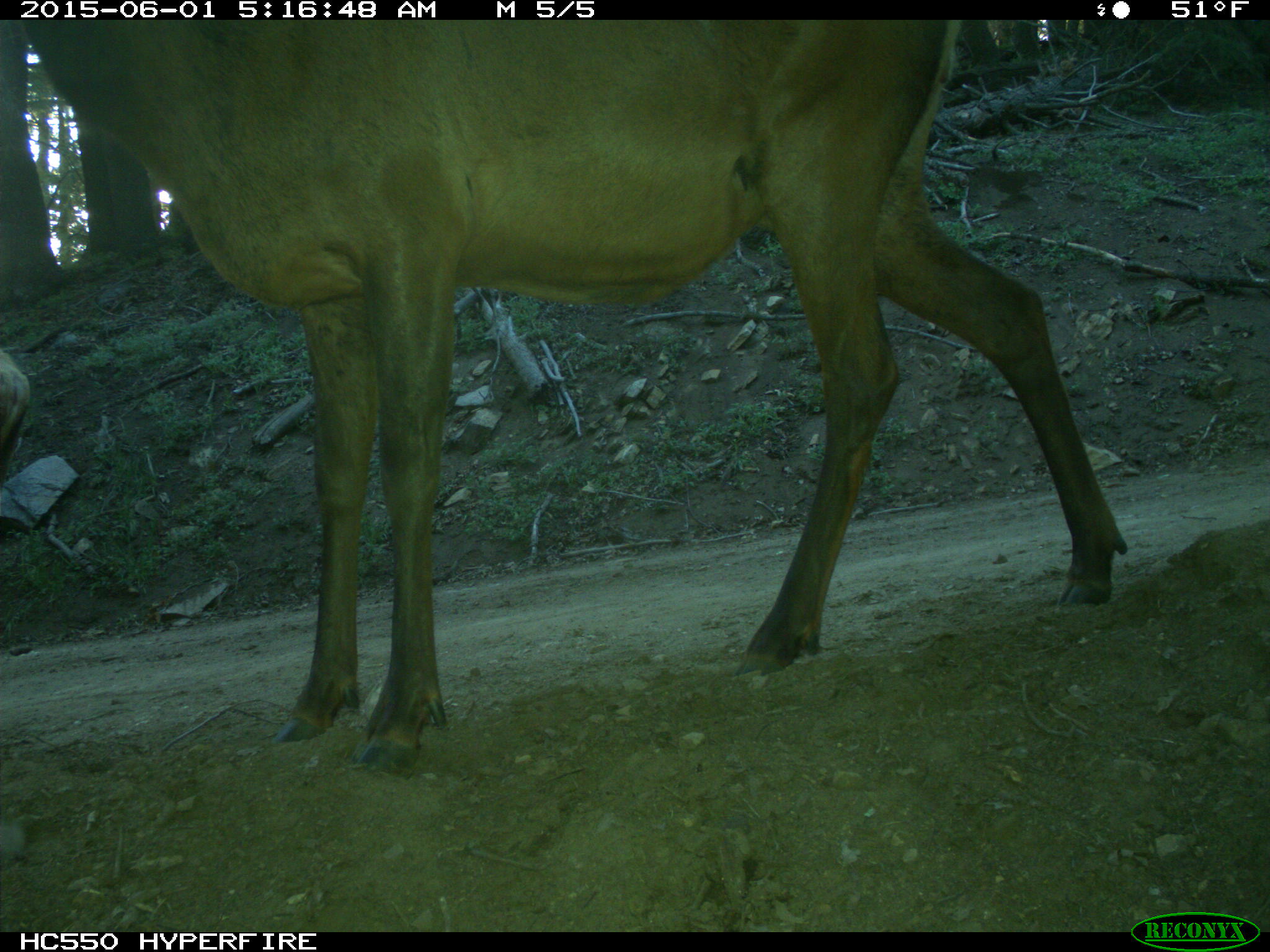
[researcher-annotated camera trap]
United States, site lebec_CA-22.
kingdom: Animalia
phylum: Chordata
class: Mammalia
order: Artiodactyla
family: Cervidae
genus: Cervus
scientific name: Cervus canadensis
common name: elk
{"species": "Cervus canadensis (elk)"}